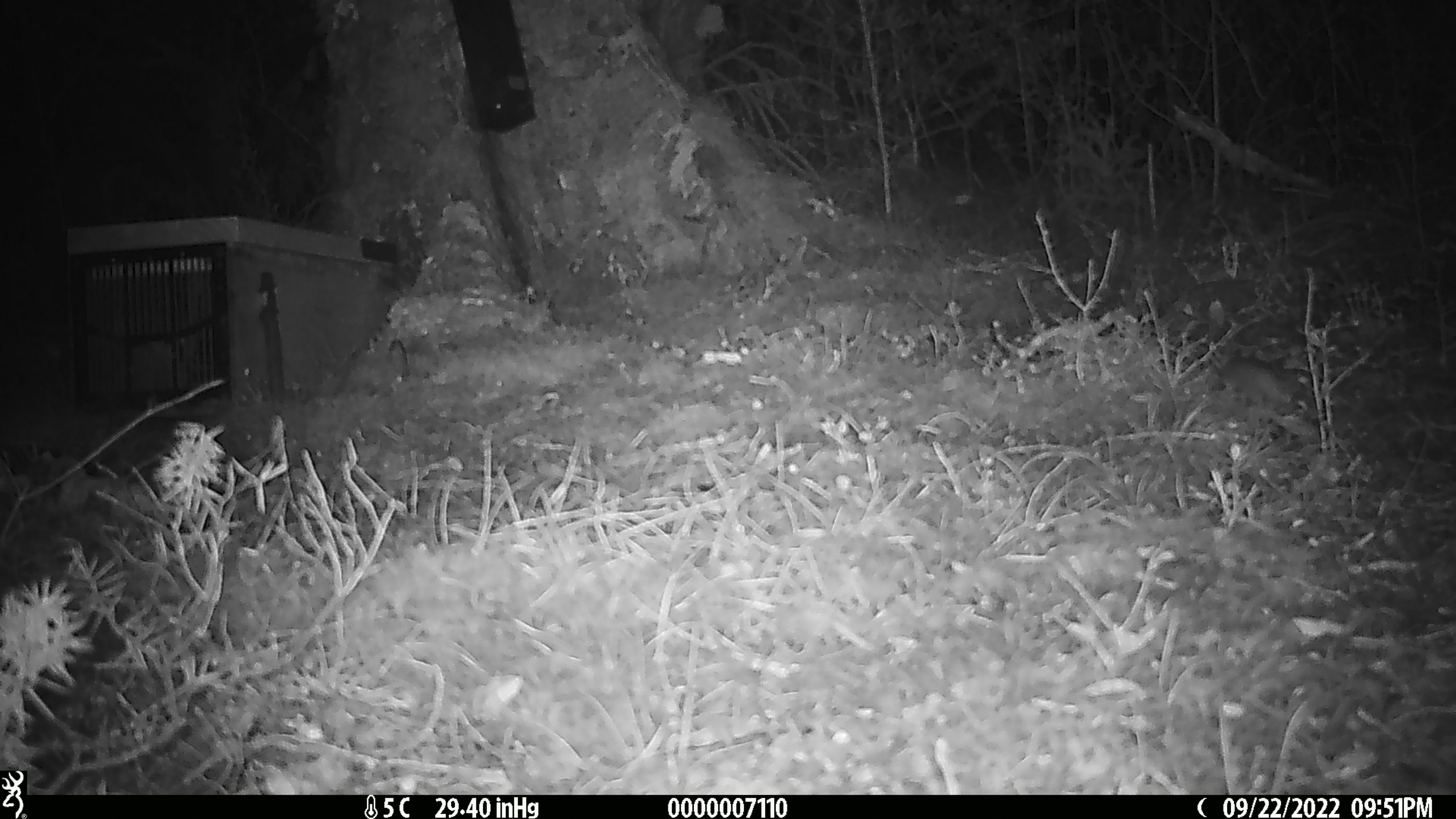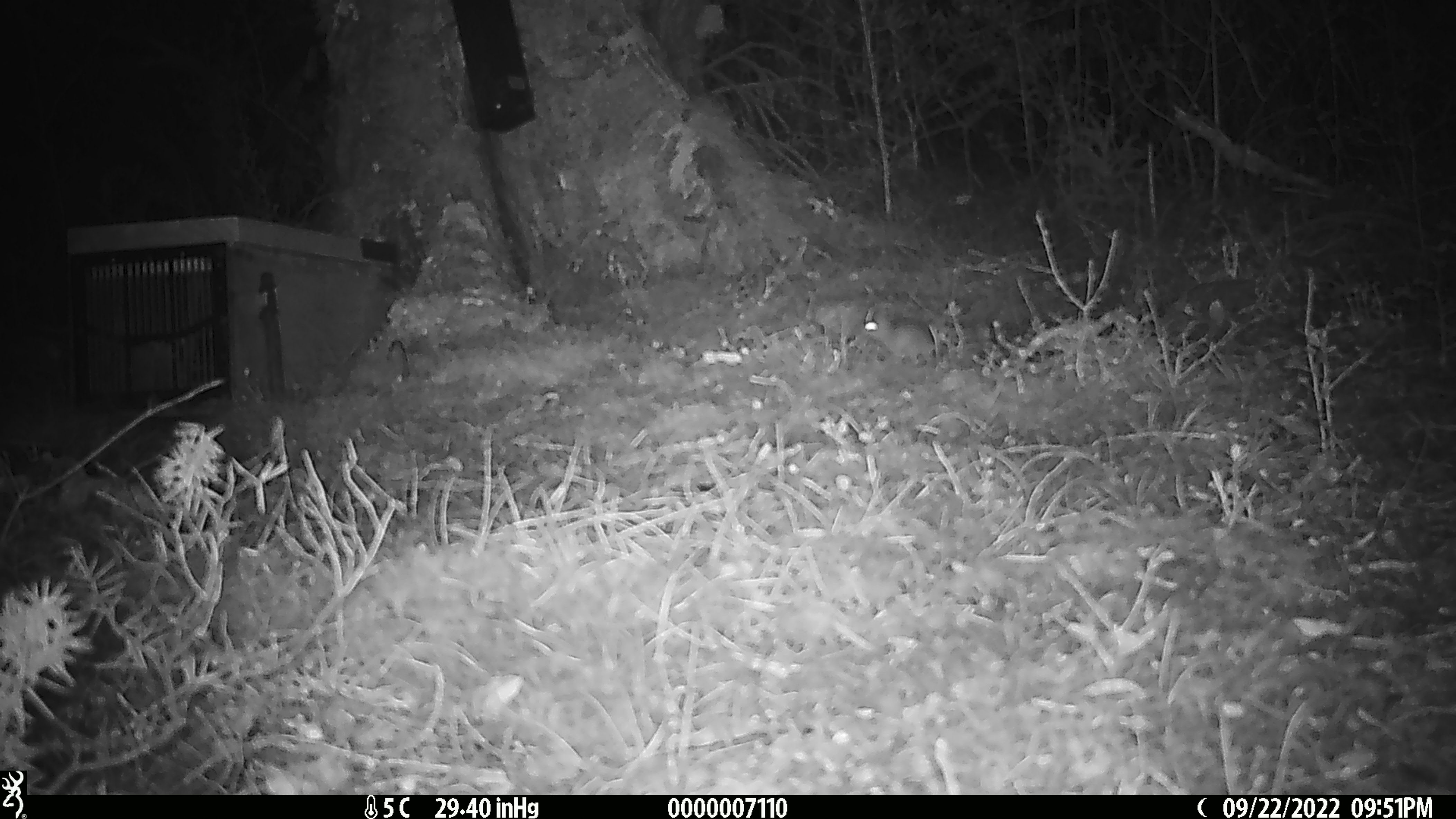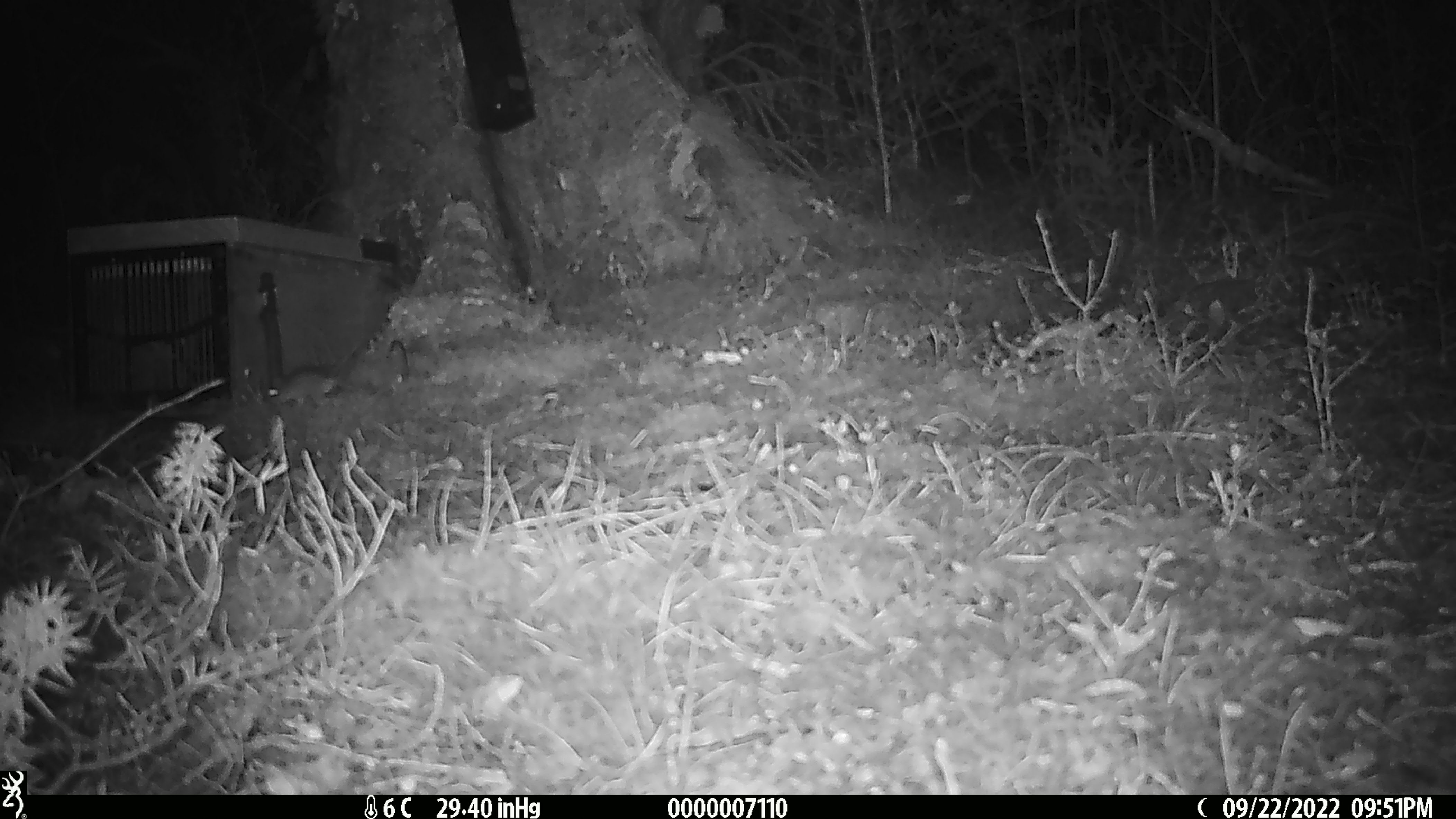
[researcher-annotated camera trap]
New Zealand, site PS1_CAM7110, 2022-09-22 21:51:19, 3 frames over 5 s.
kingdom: Animalia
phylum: Chordata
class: Mammalia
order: Rodentia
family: Muridae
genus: Mus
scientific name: Mus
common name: mouse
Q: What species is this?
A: Mouse (Mus).